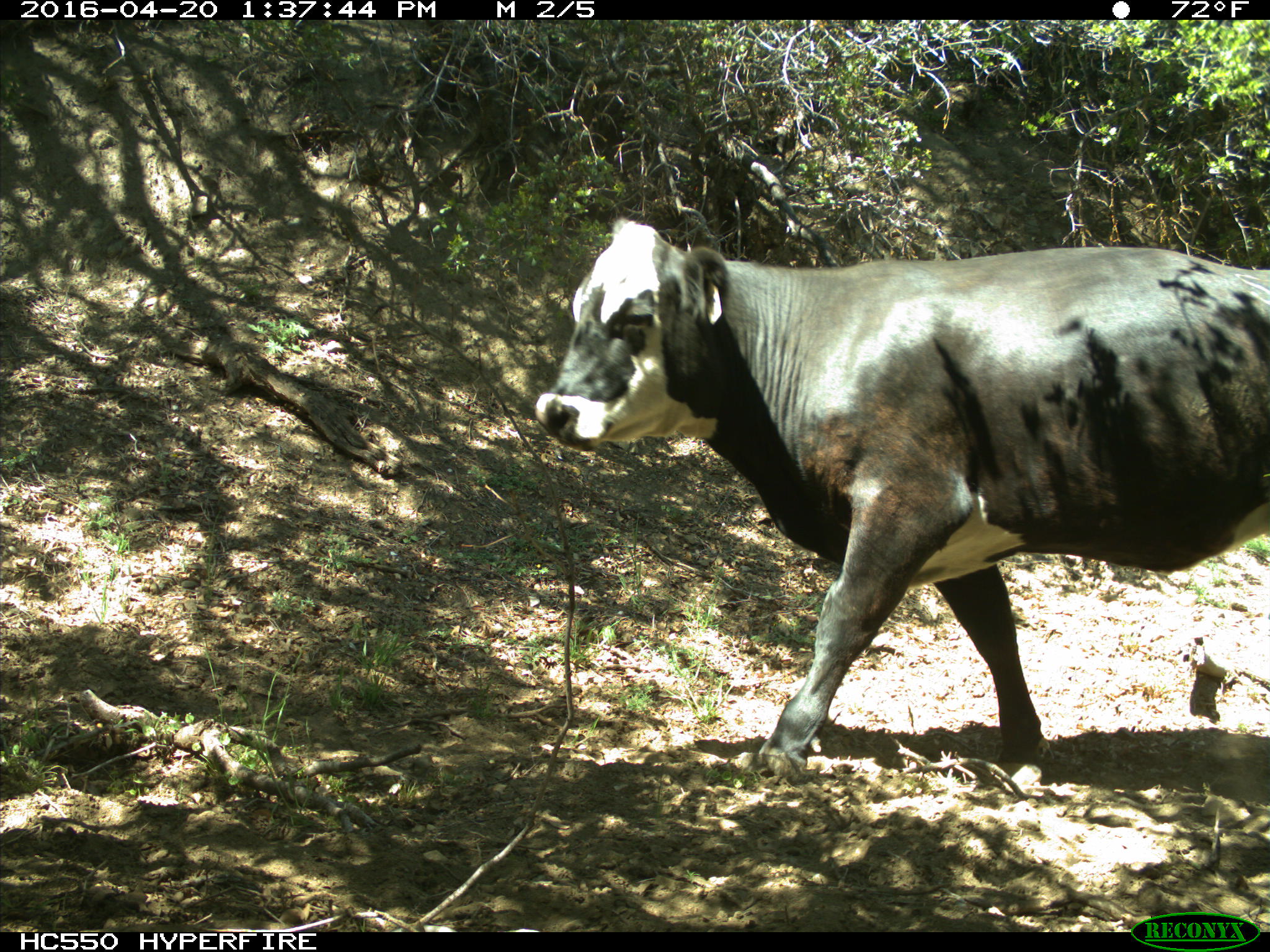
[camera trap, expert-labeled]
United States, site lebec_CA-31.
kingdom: Animalia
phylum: Chordata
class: Mammalia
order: Artiodactyla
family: Bovidae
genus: Bos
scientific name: Bos taurus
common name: domestic cow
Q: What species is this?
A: Bos taurus (domestic cow).